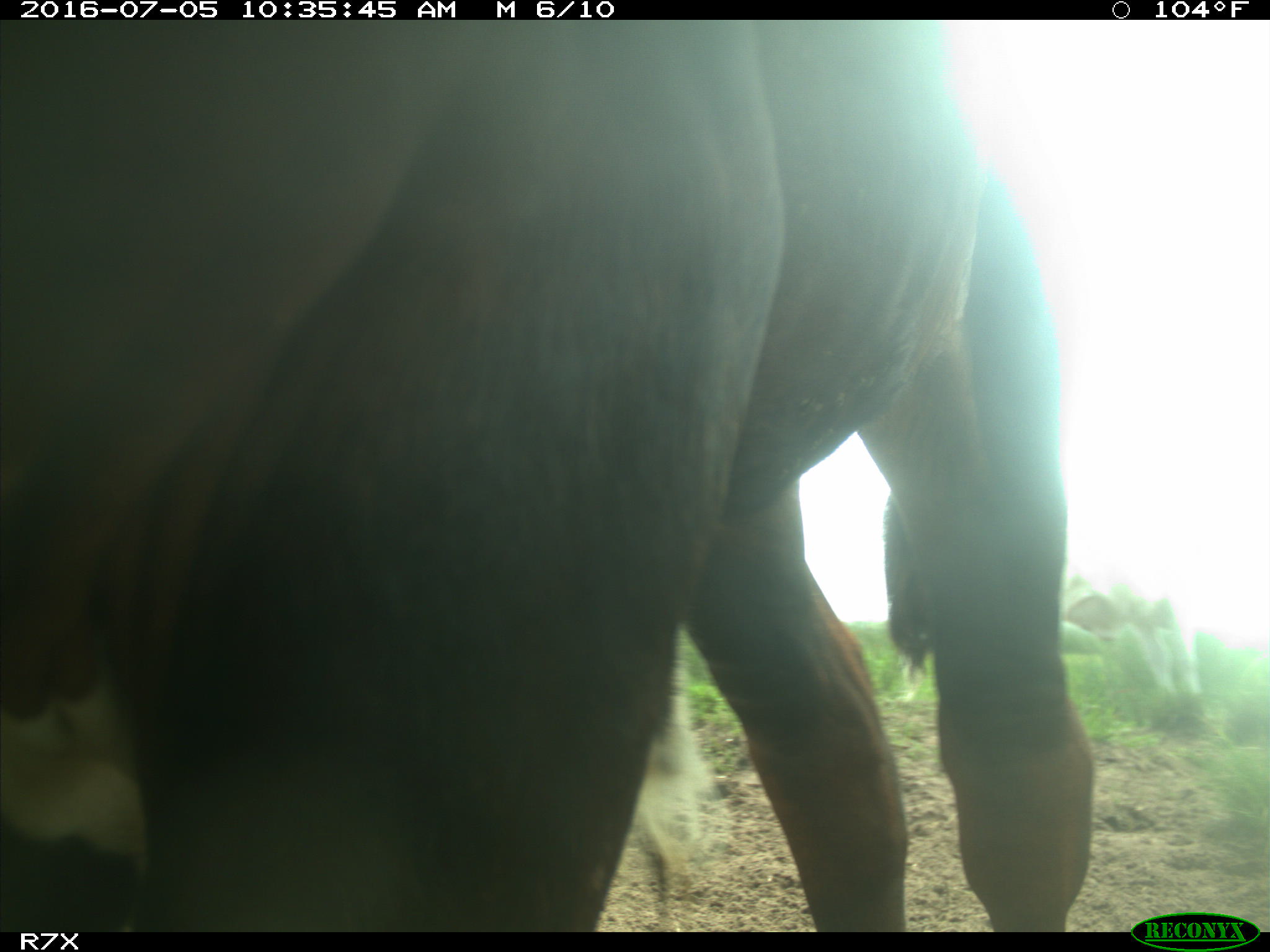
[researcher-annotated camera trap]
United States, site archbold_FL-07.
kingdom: Animalia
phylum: Chordata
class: Mammalia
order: Artiodactyla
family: Bovidae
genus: Bos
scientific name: Bos taurus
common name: domestic cow